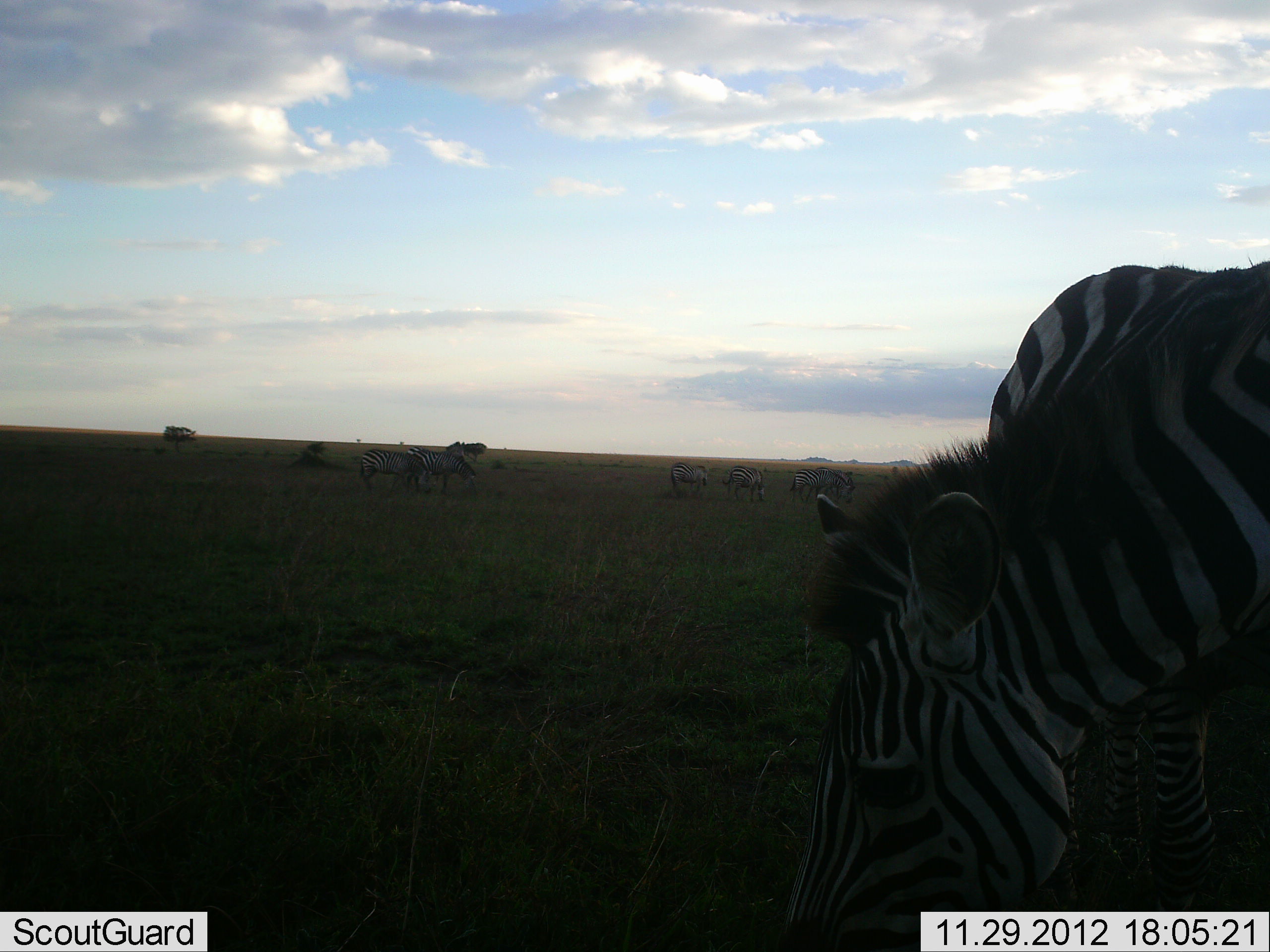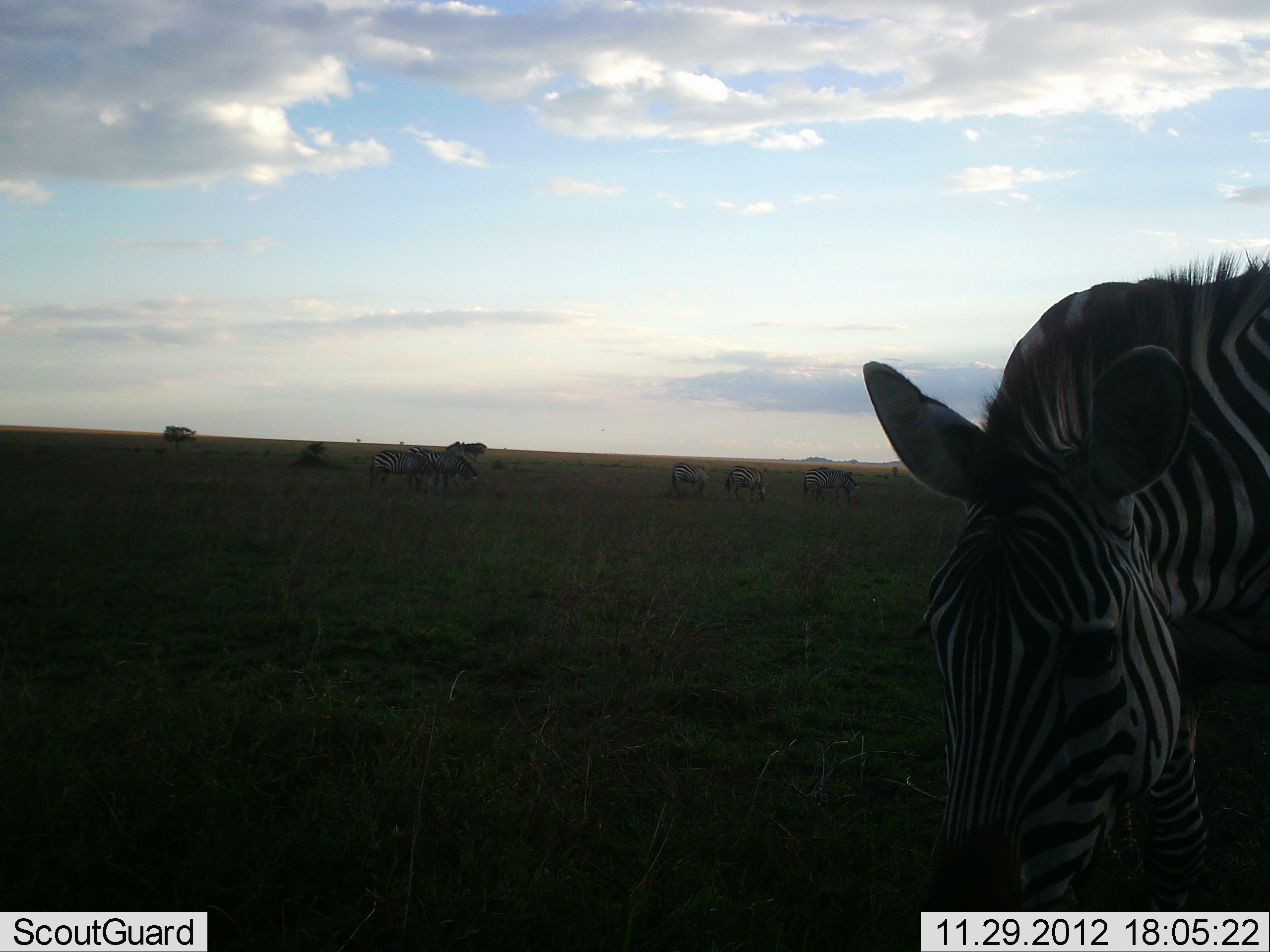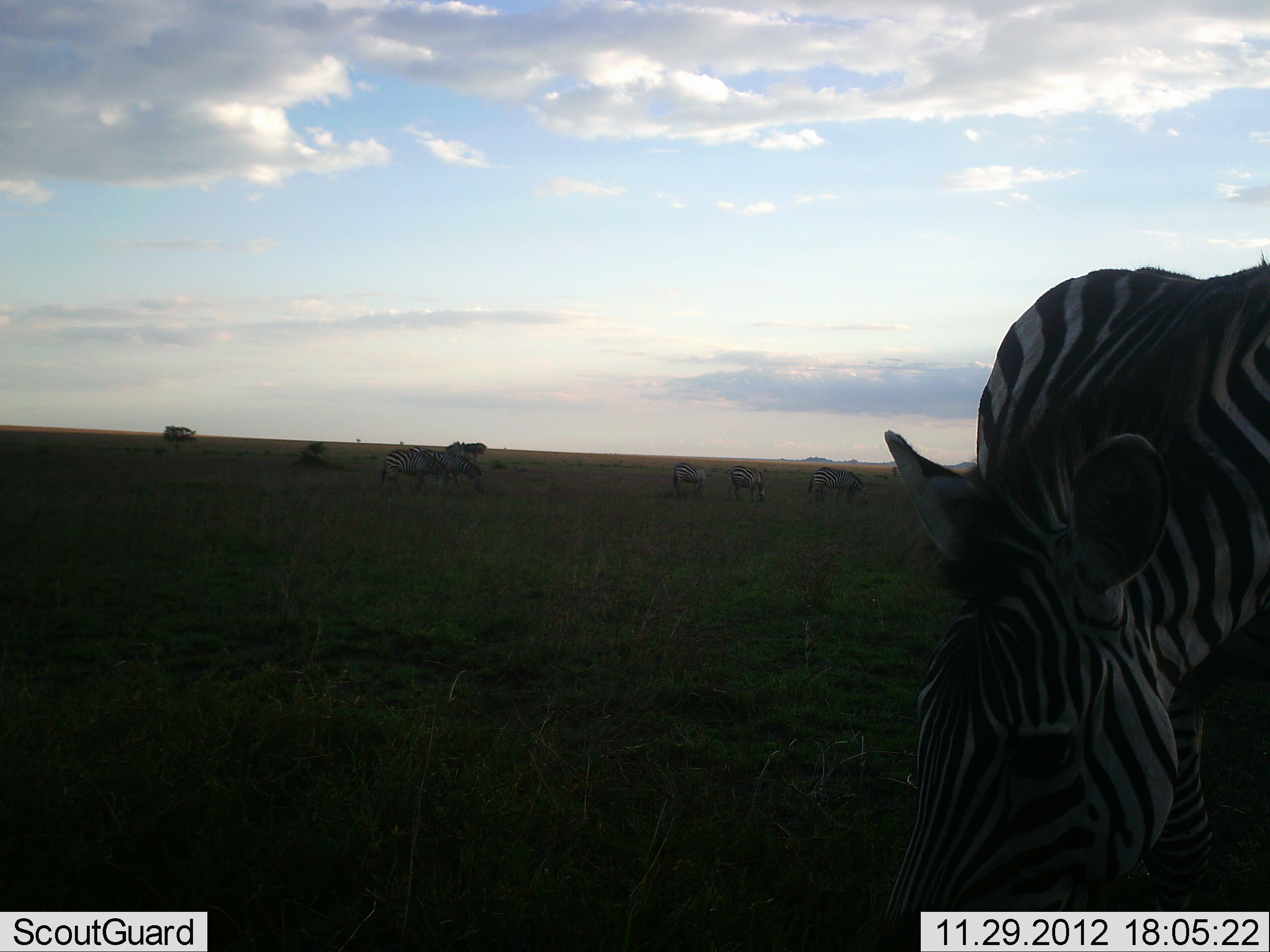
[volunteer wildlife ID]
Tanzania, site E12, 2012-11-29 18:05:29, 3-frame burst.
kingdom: Animalia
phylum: Chordata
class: Mammalia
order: Perissodactyla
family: Equidae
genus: Equus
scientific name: Equus quagga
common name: plains zebra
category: zebra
Zebra (plains zebra) (Equus quagga), count 6. Behavior (volunteer vote fractions): standing 45%, resting 0%, moving 0%, interacting 0%. Young present (vote fraction): 0%. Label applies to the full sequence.